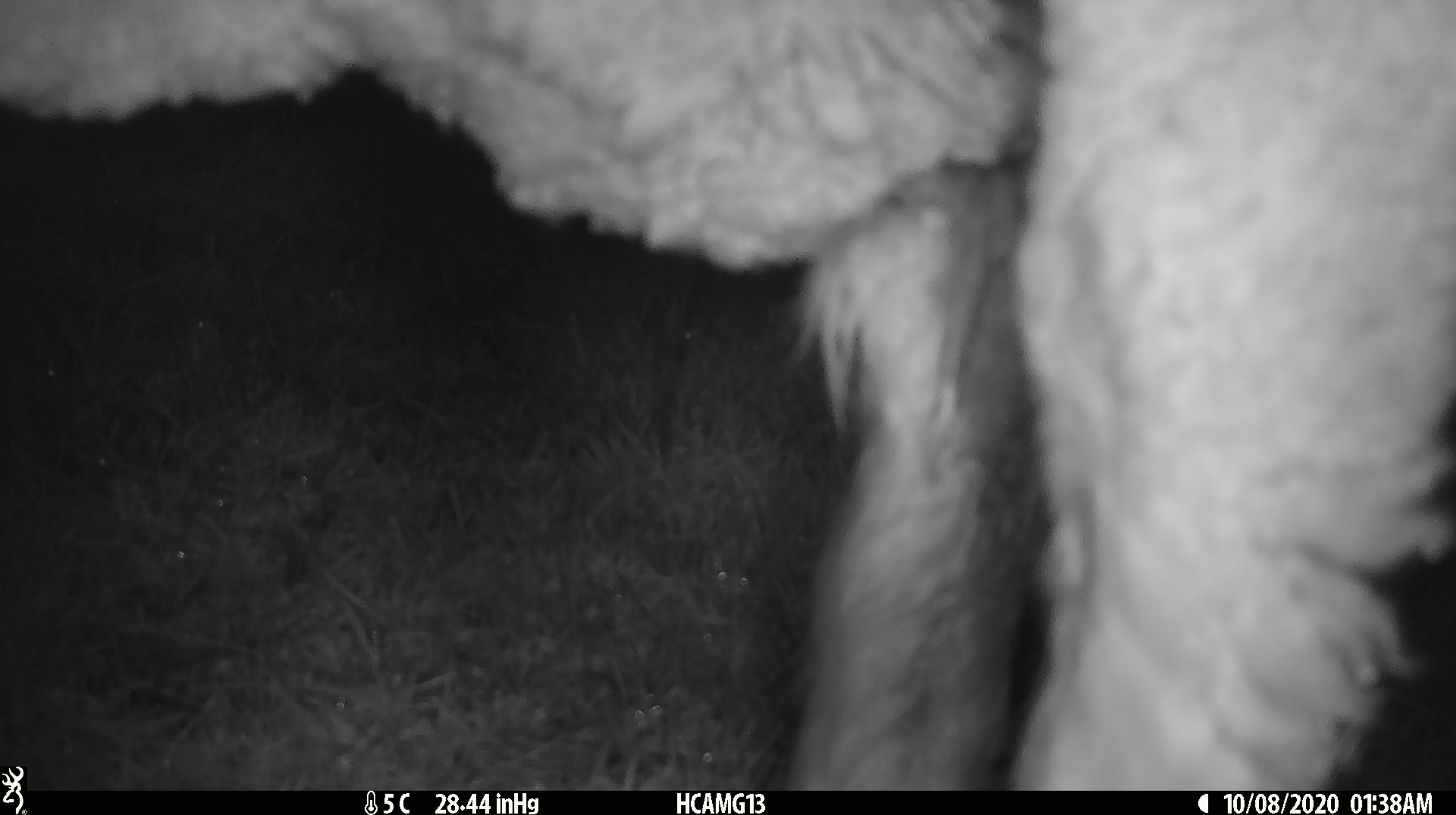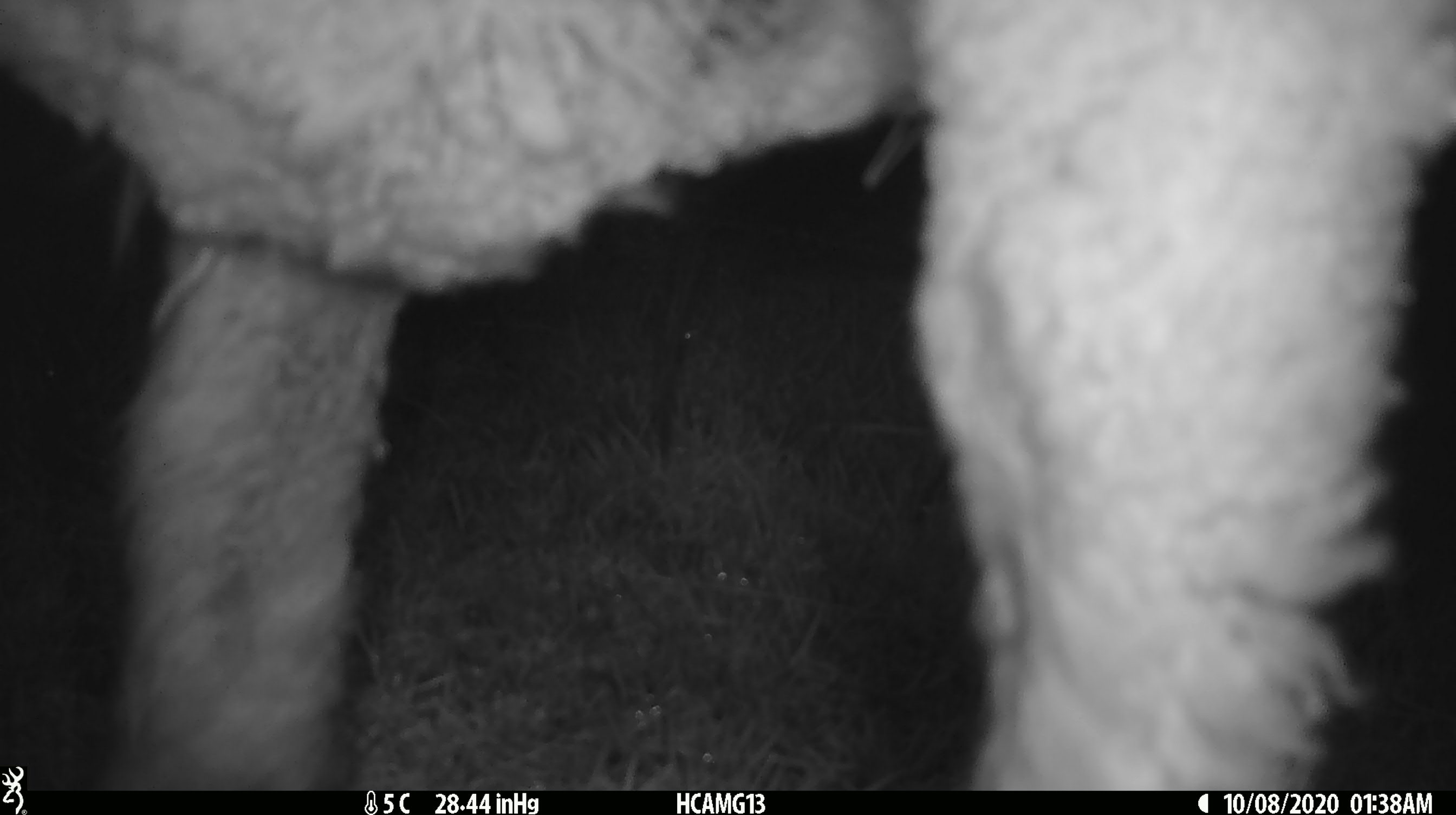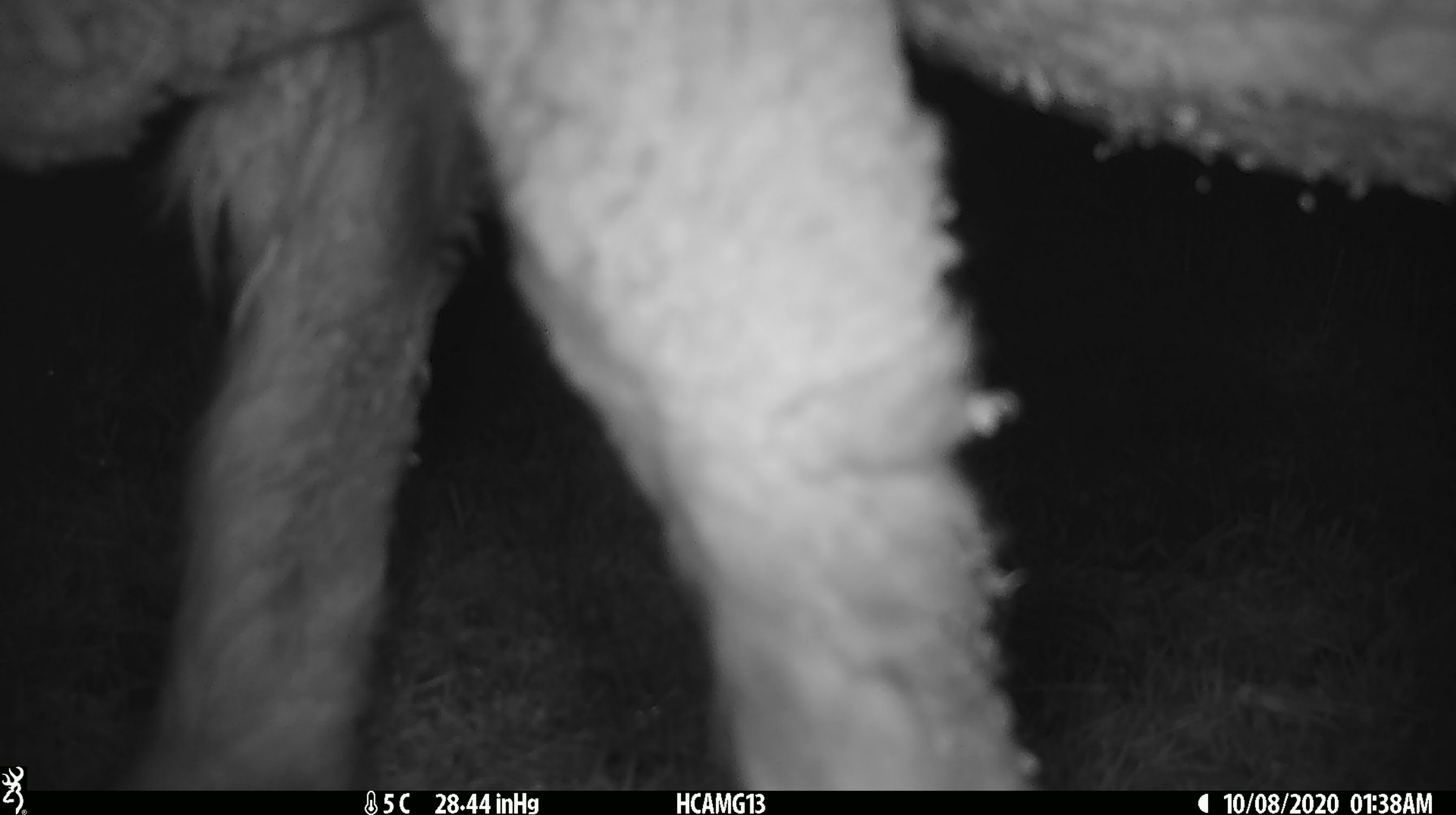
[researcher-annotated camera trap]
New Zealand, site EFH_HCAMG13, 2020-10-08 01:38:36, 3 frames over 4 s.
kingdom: Animalia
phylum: Chordata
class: Mammalia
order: Artiodactyla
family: Bovidae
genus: Ovis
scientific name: Ovis aries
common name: domestic sheep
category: sheep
Sheep (domestic sheep) (Ovis aries).